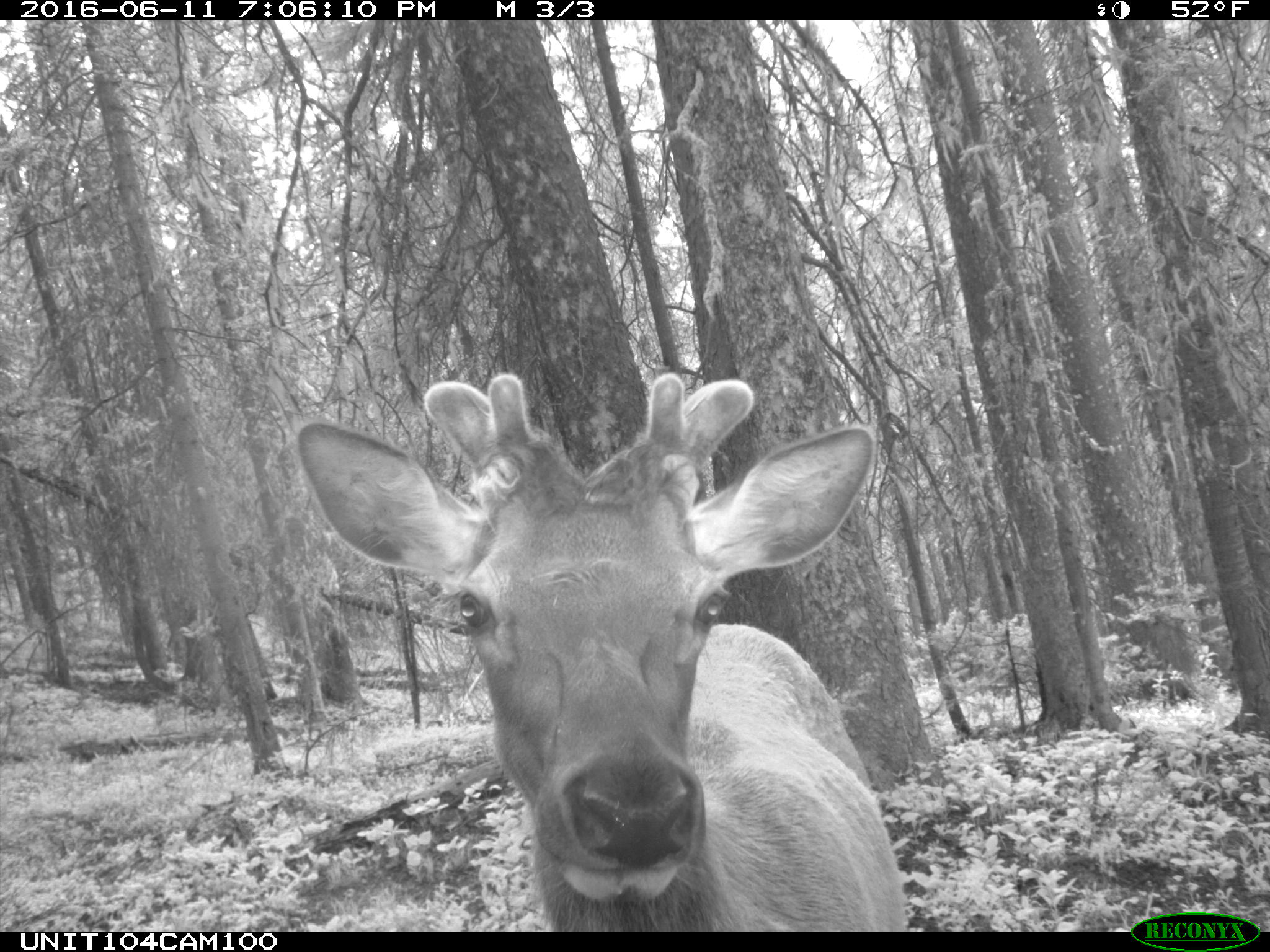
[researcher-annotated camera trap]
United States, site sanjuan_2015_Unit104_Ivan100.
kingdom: Animalia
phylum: Chordata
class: Mammalia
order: Artiodactyla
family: Cervidae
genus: Cervus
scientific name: Cervus elaphus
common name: red deer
Cervus elaphus (red deer).